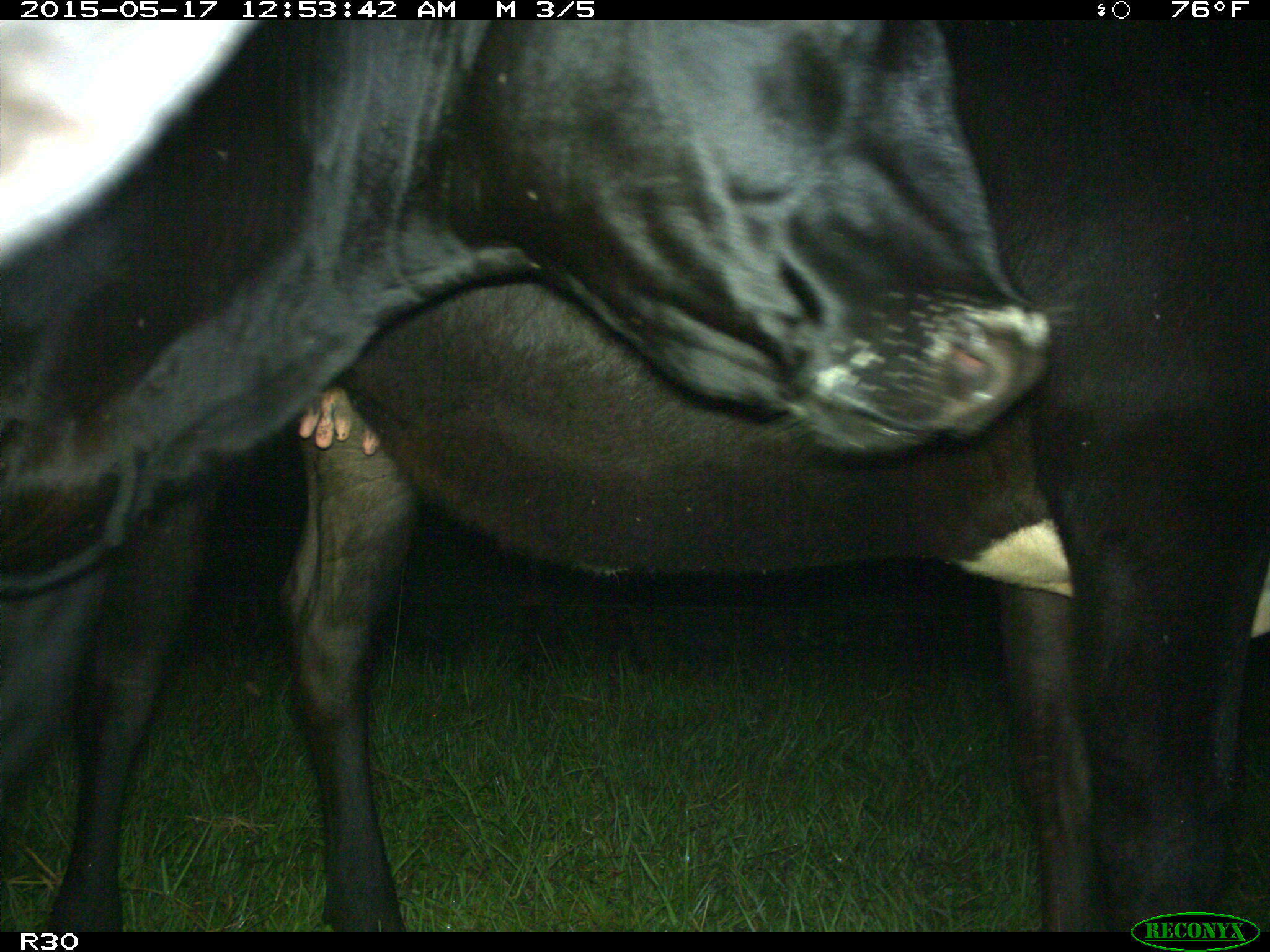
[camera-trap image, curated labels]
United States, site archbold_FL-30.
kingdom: Animalia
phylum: Chordata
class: Mammalia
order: Artiodactyla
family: Bovidae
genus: Bos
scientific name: Bos taurus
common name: domestic cow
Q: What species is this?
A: Bos taurus (domestic cow).